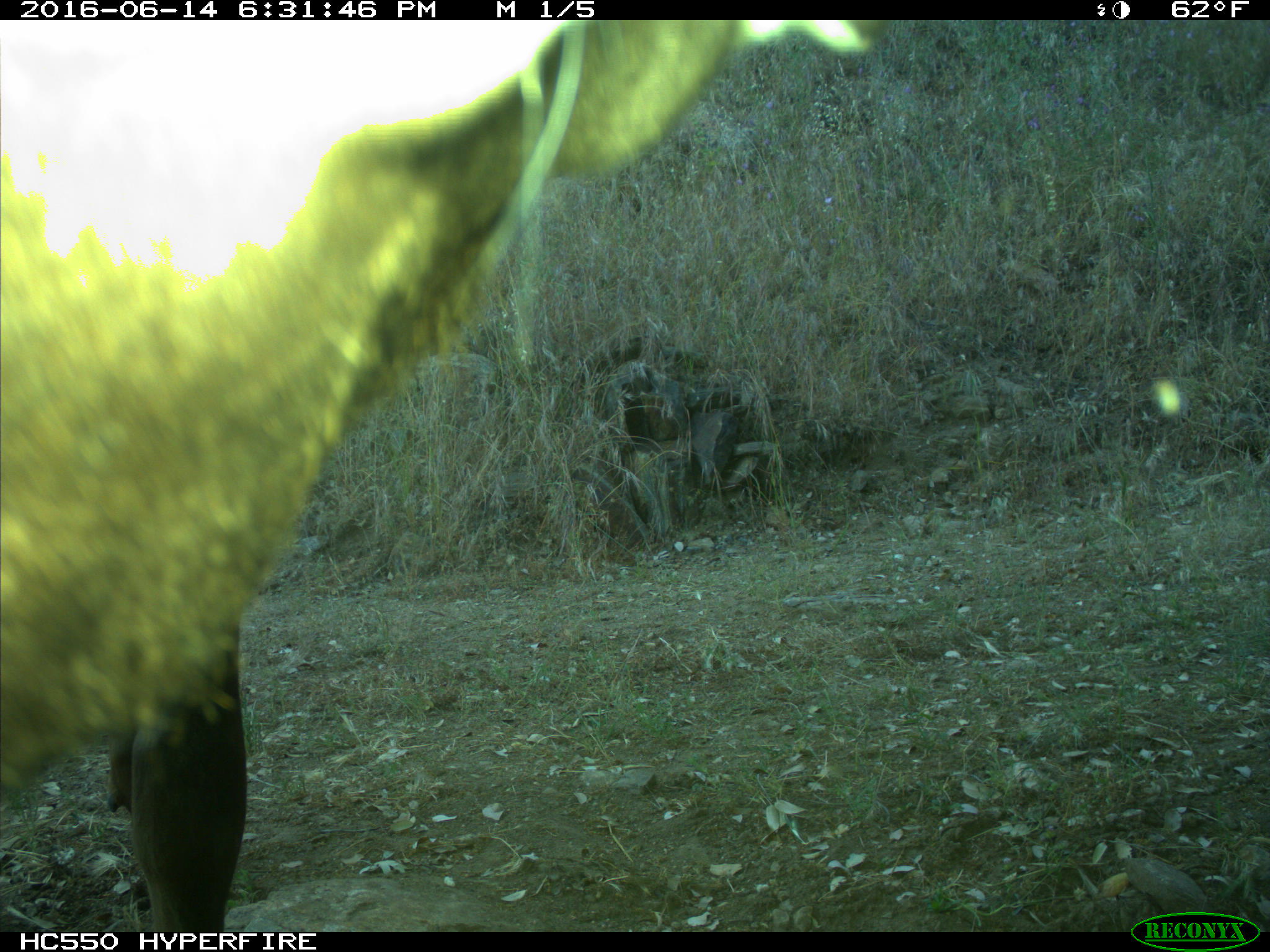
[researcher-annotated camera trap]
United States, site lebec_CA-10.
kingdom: Animalia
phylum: Chordata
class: Mammalia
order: Artiodactyla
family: Cervidae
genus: Cervus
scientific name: Cervus canadensis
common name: elk